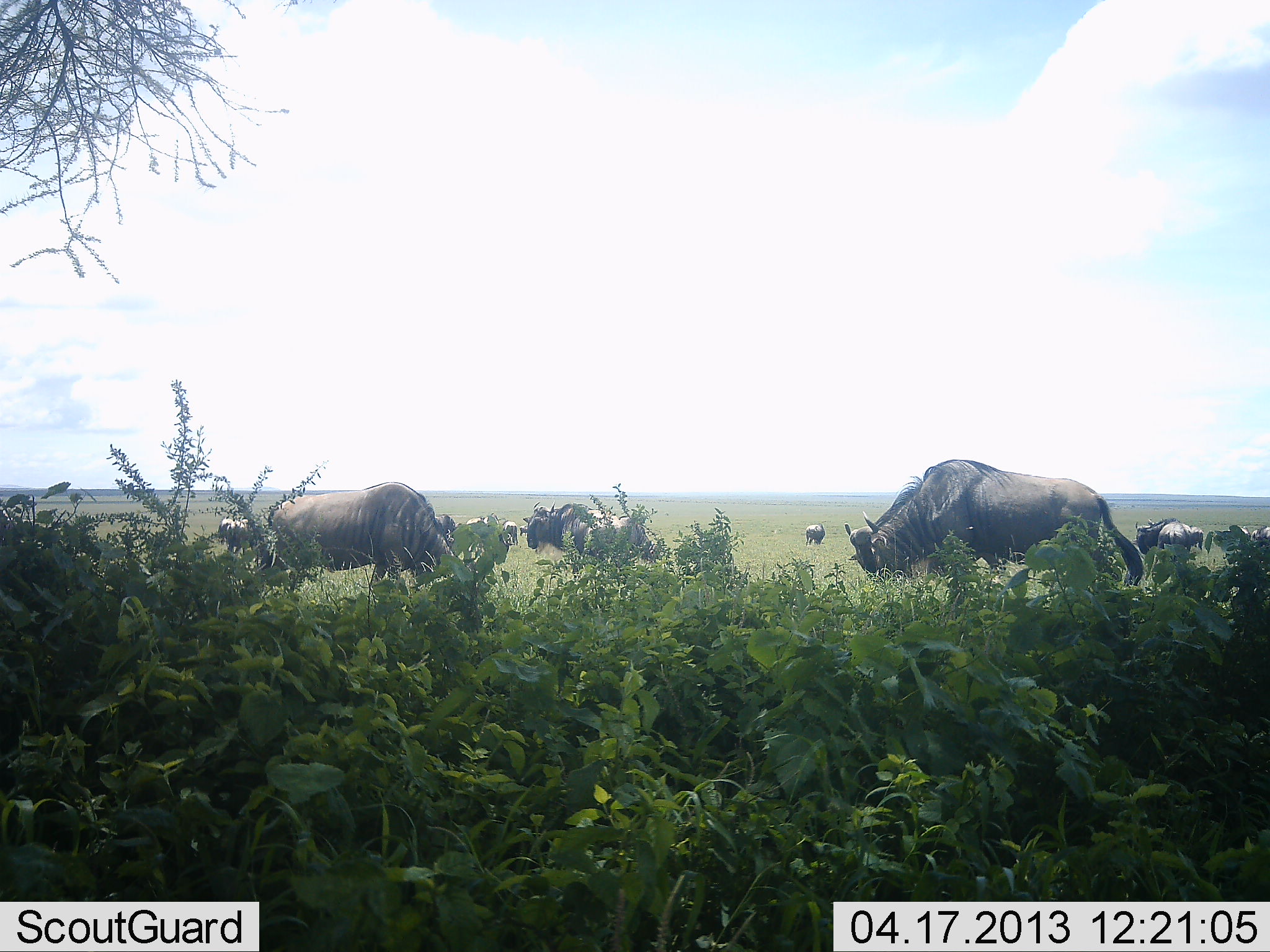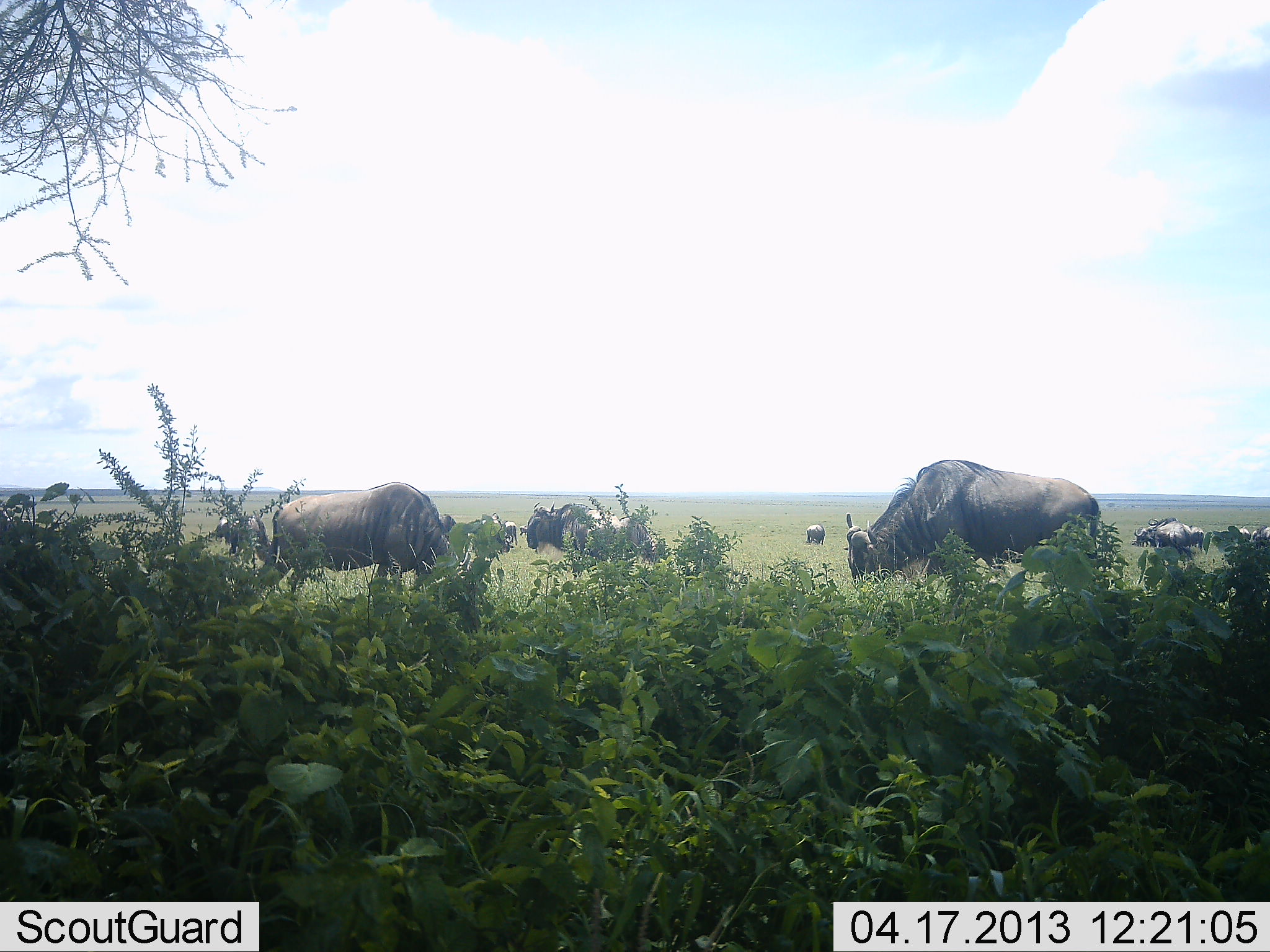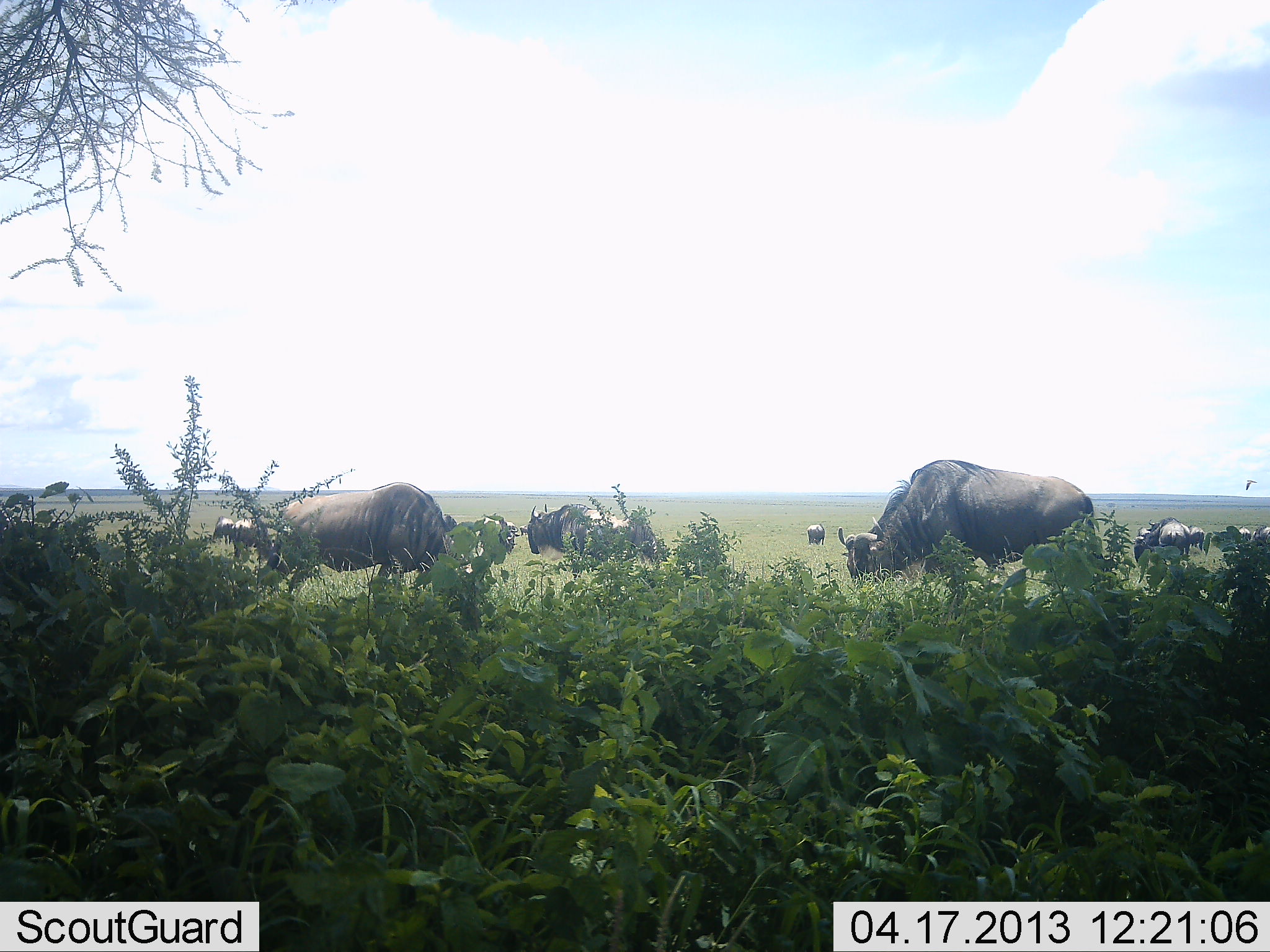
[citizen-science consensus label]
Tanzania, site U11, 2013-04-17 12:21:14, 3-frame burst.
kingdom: Animalia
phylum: Chordata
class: Mammalia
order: Artiodactyla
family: Bovidae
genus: Connochaetes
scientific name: Connochaetes taurinus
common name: blue wildebeest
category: wildebeest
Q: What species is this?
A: Wildebeest (blue wildebeest) (Connochaetes taurinus).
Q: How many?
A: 10.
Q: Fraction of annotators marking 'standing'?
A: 46%.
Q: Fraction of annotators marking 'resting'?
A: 11%.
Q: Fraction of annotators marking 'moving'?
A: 19%.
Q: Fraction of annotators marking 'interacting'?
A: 5%.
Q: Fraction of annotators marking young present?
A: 3%.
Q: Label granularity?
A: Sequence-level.